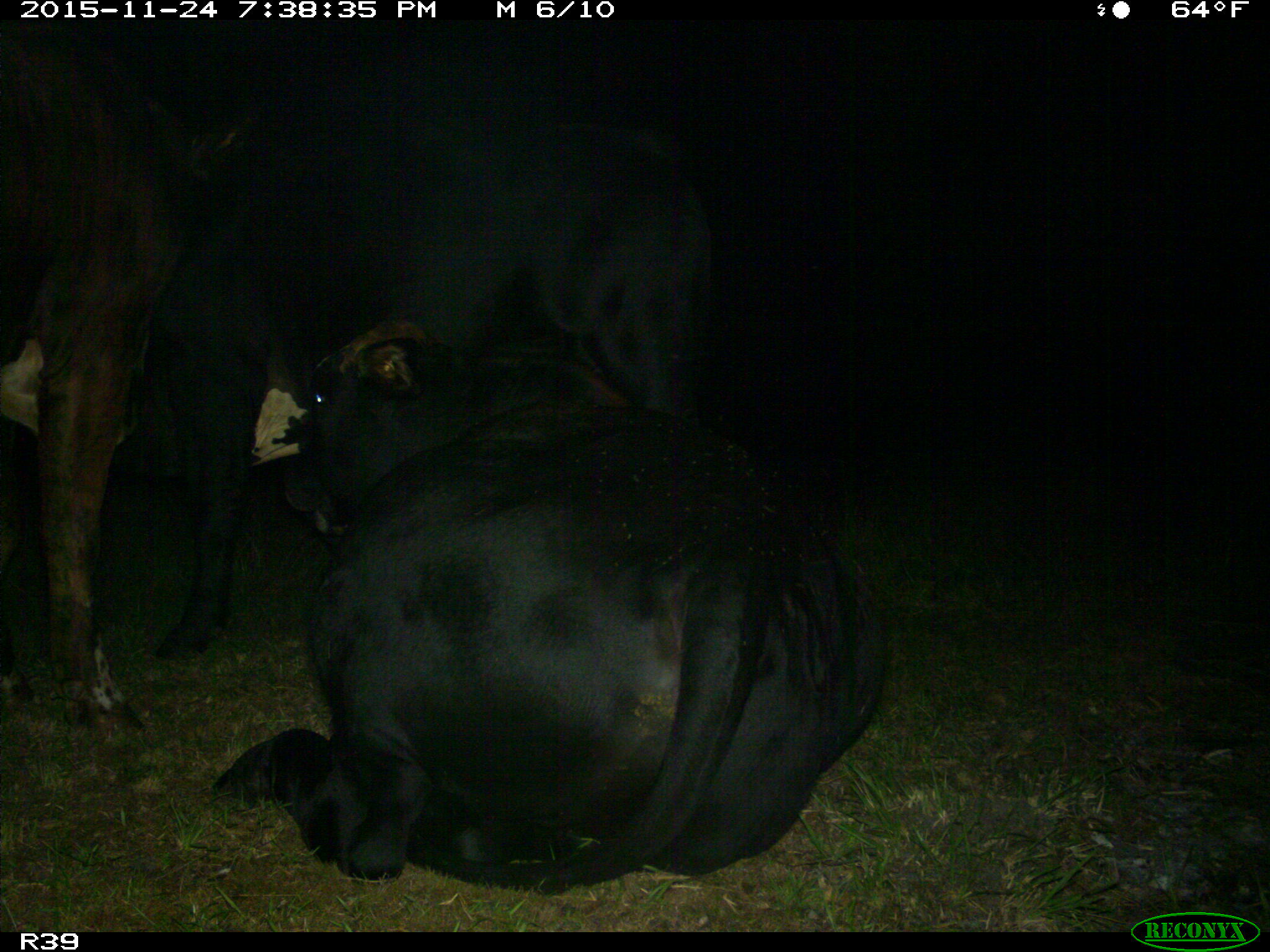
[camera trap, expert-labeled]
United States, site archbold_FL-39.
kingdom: Animalia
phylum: Chordata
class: Mammalia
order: Artiodactyla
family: Bovidae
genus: Bos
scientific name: Bos taurus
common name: domestic cow